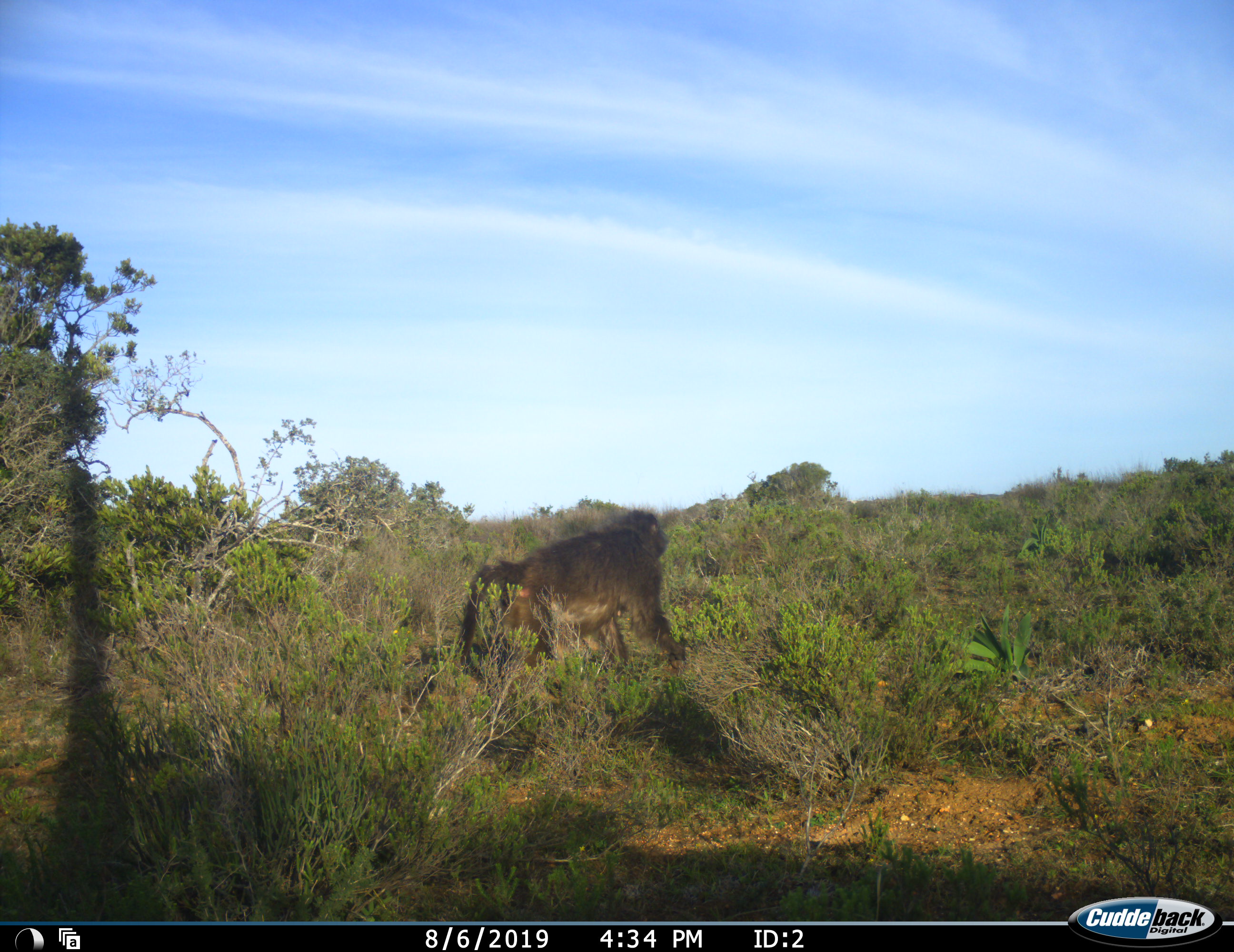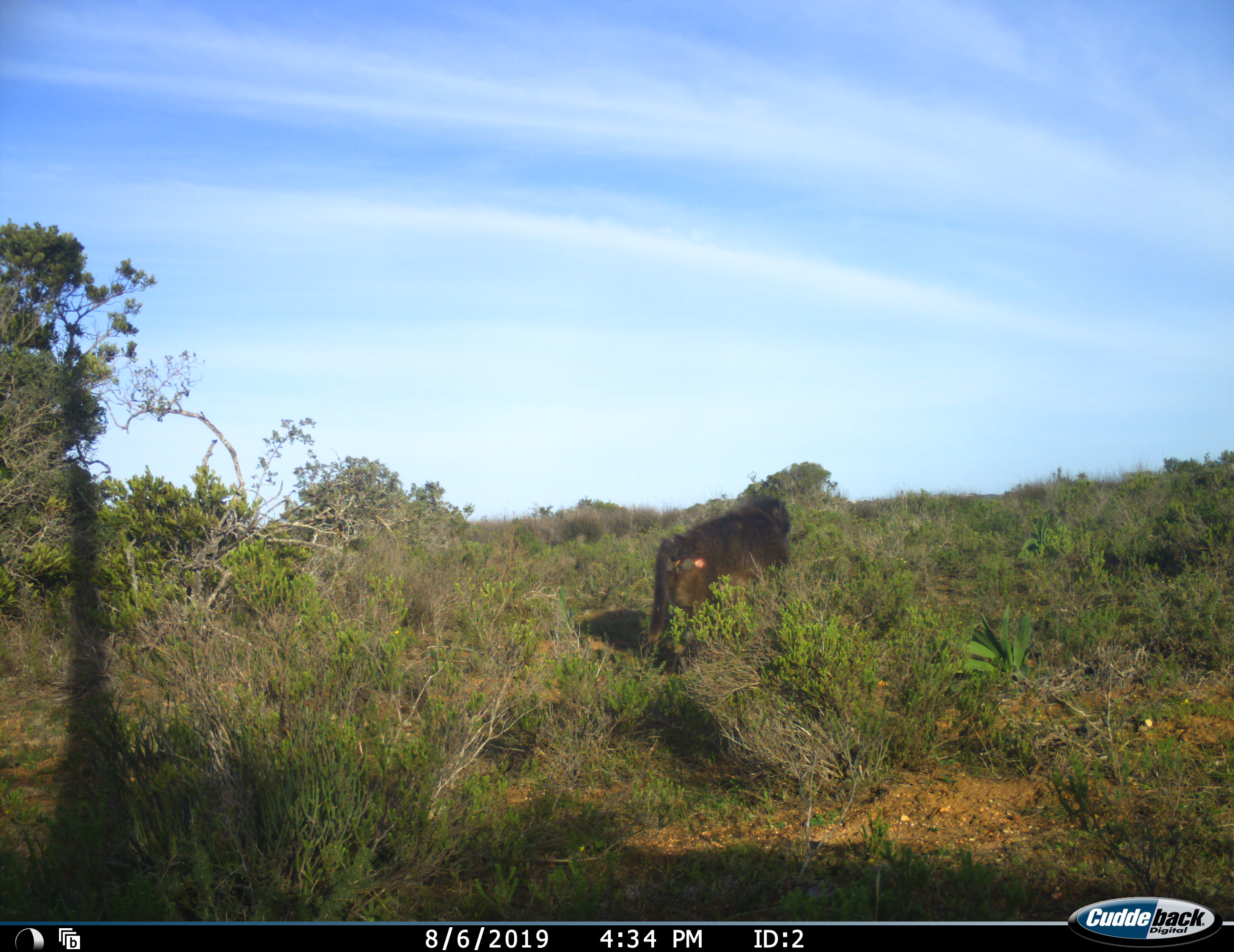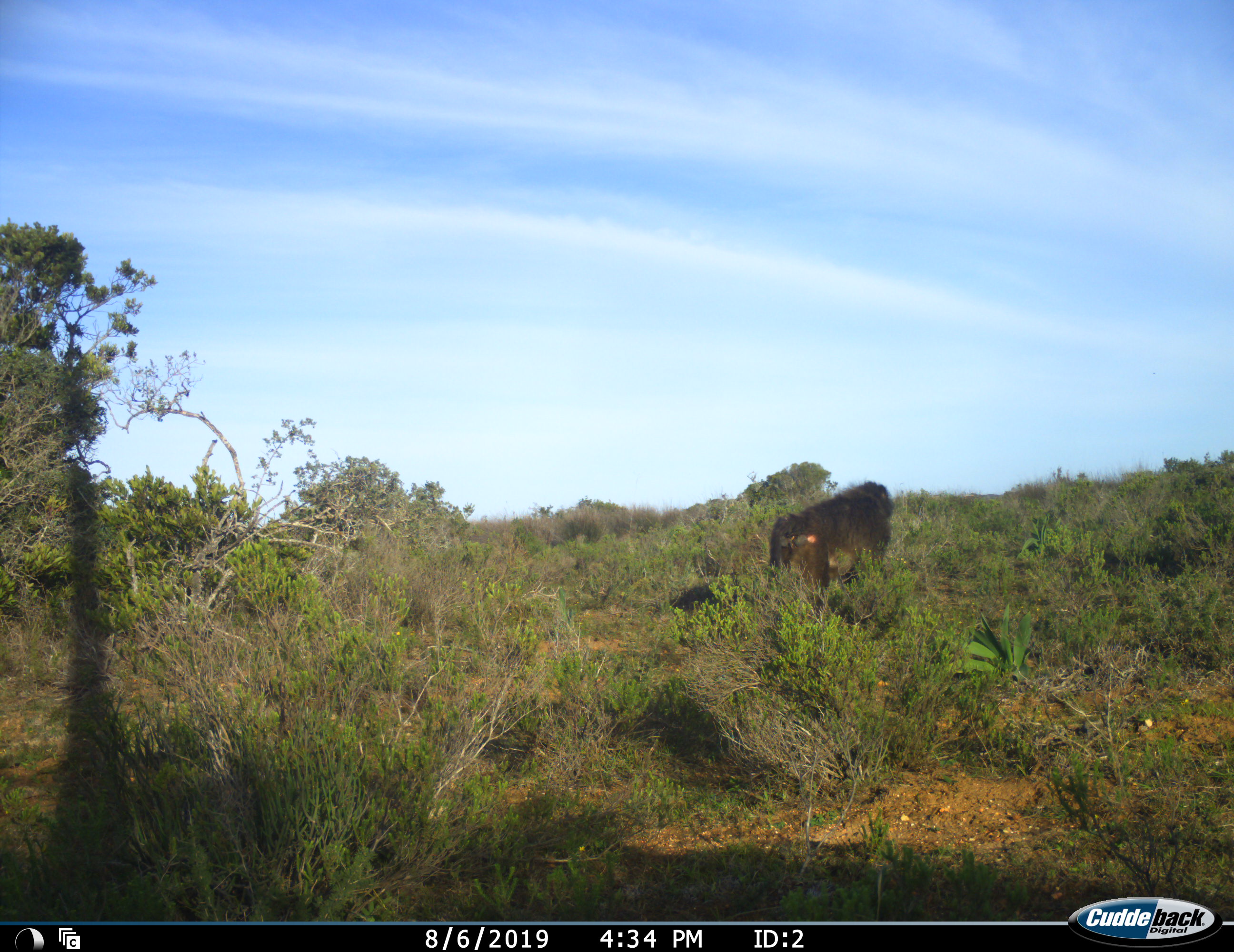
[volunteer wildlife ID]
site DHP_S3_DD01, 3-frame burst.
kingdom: Animalia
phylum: Chordata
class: Mammalia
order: Primates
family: Cercopithecidae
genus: Papio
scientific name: Papio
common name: baboon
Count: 1.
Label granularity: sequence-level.